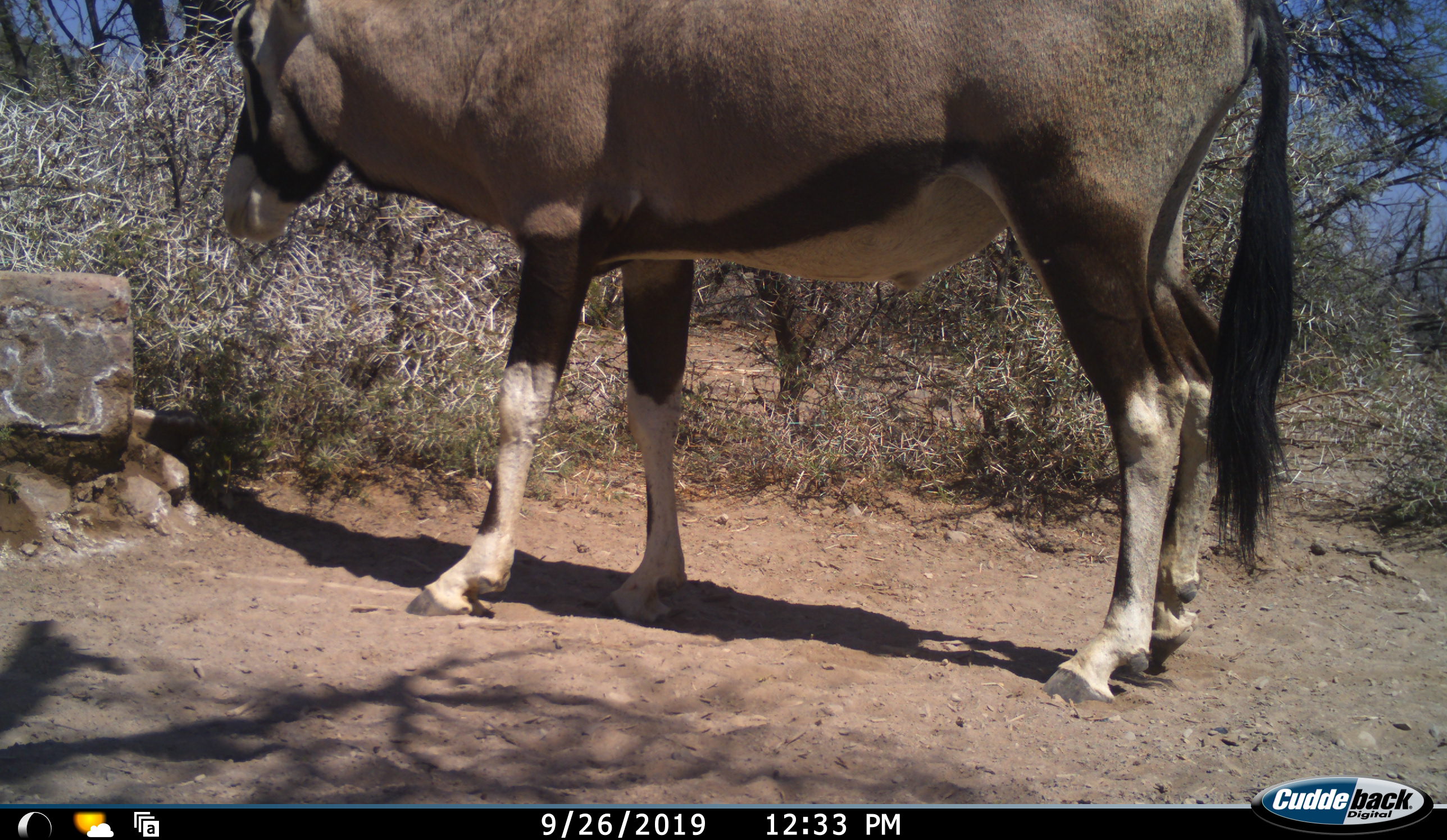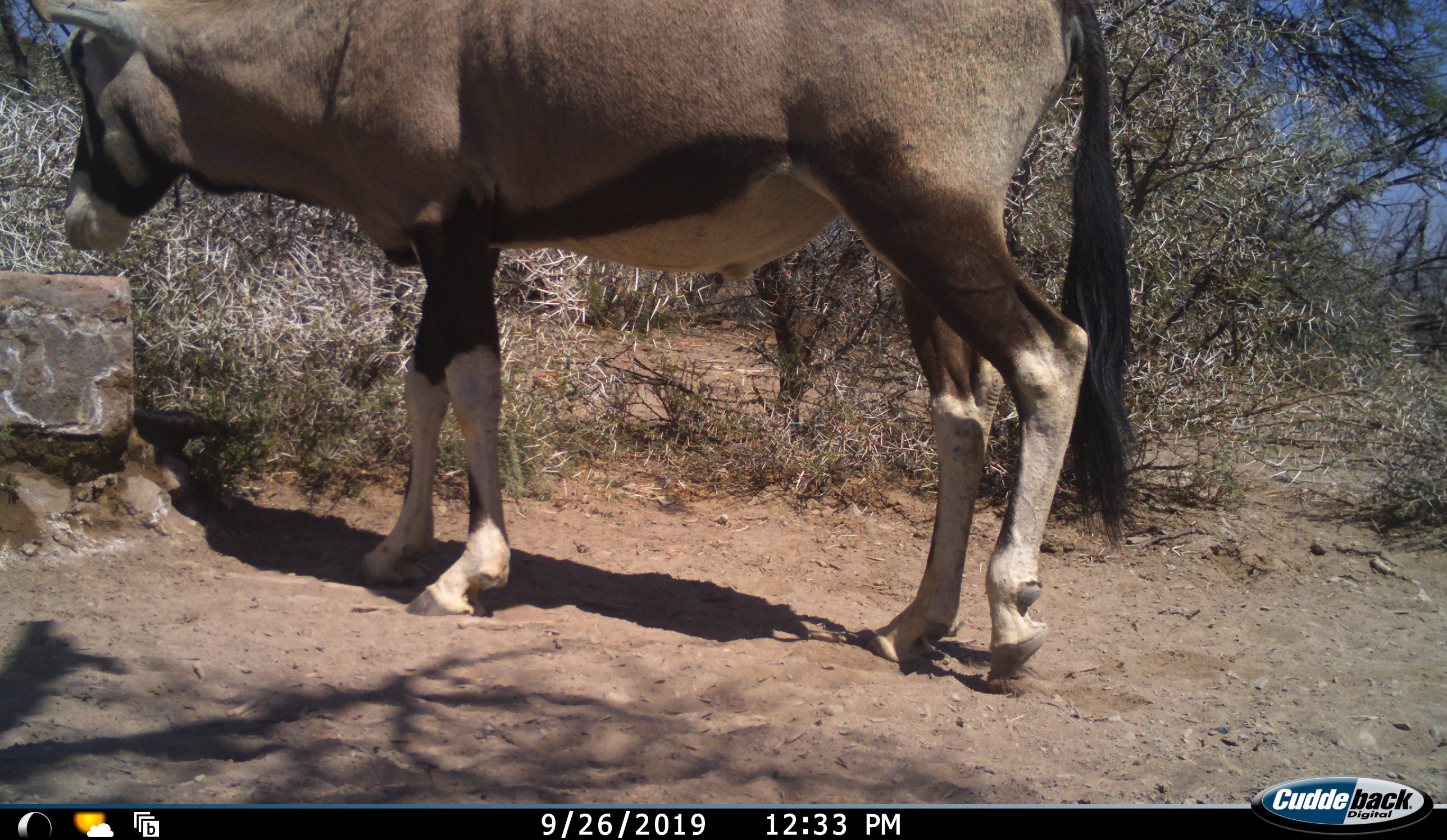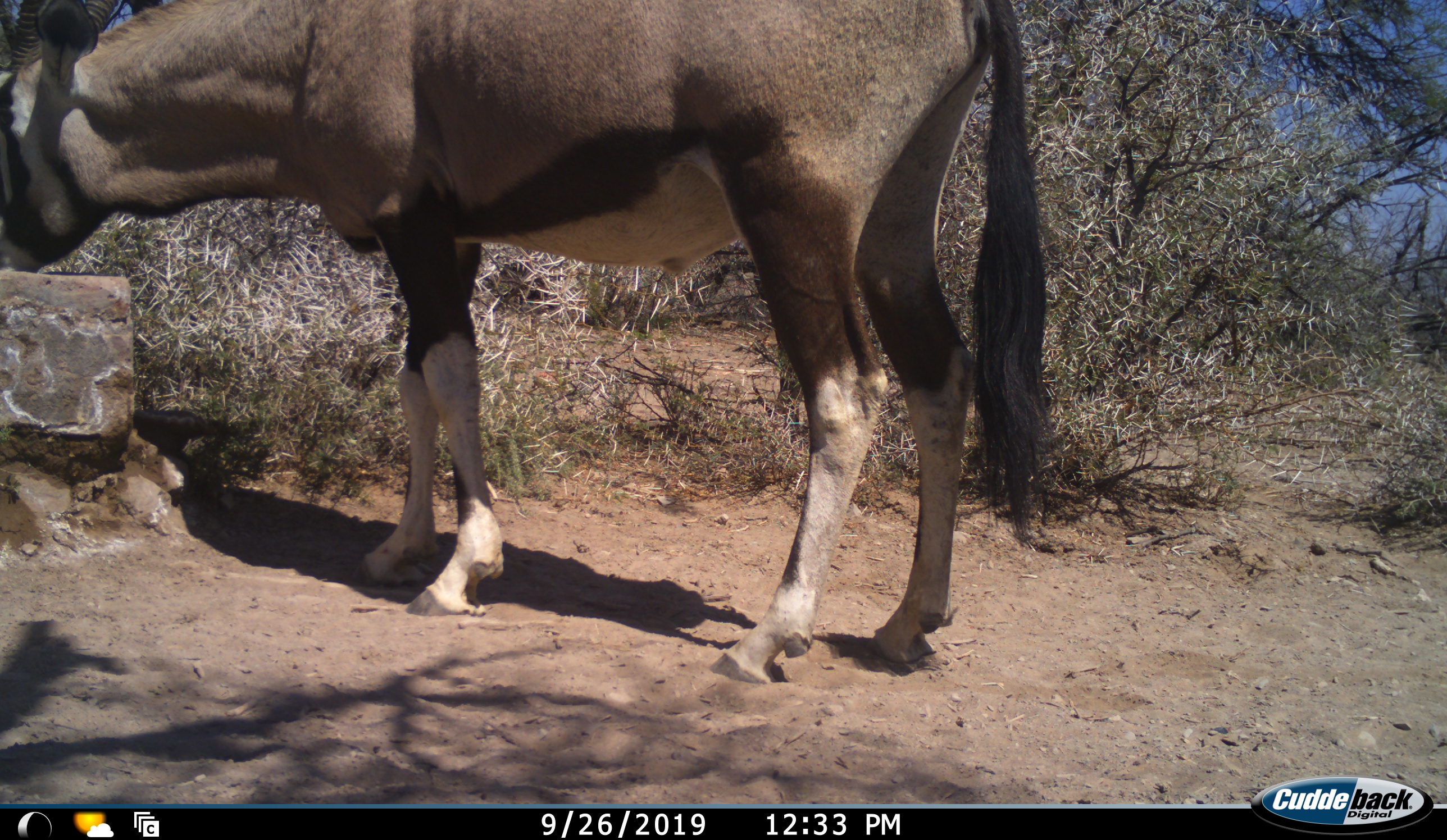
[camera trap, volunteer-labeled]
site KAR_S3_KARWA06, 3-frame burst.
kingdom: Animalia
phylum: Chordata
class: Mammalia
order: Artiodactyla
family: Bovidae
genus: Oryx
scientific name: Oryx gazella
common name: gemsbok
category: oryx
Oryx (gemsbok) (Oryx gazella), count 1. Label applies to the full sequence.